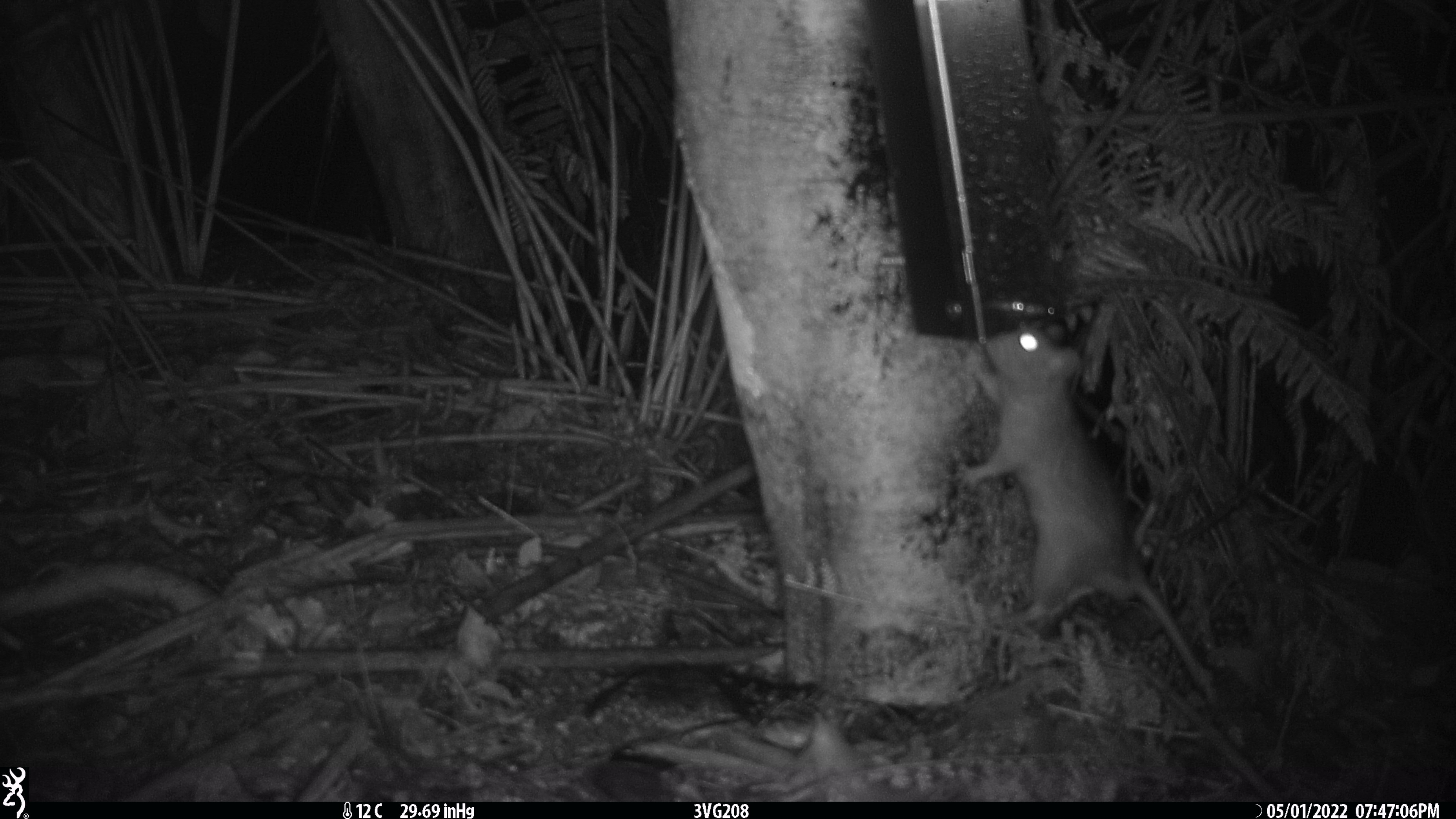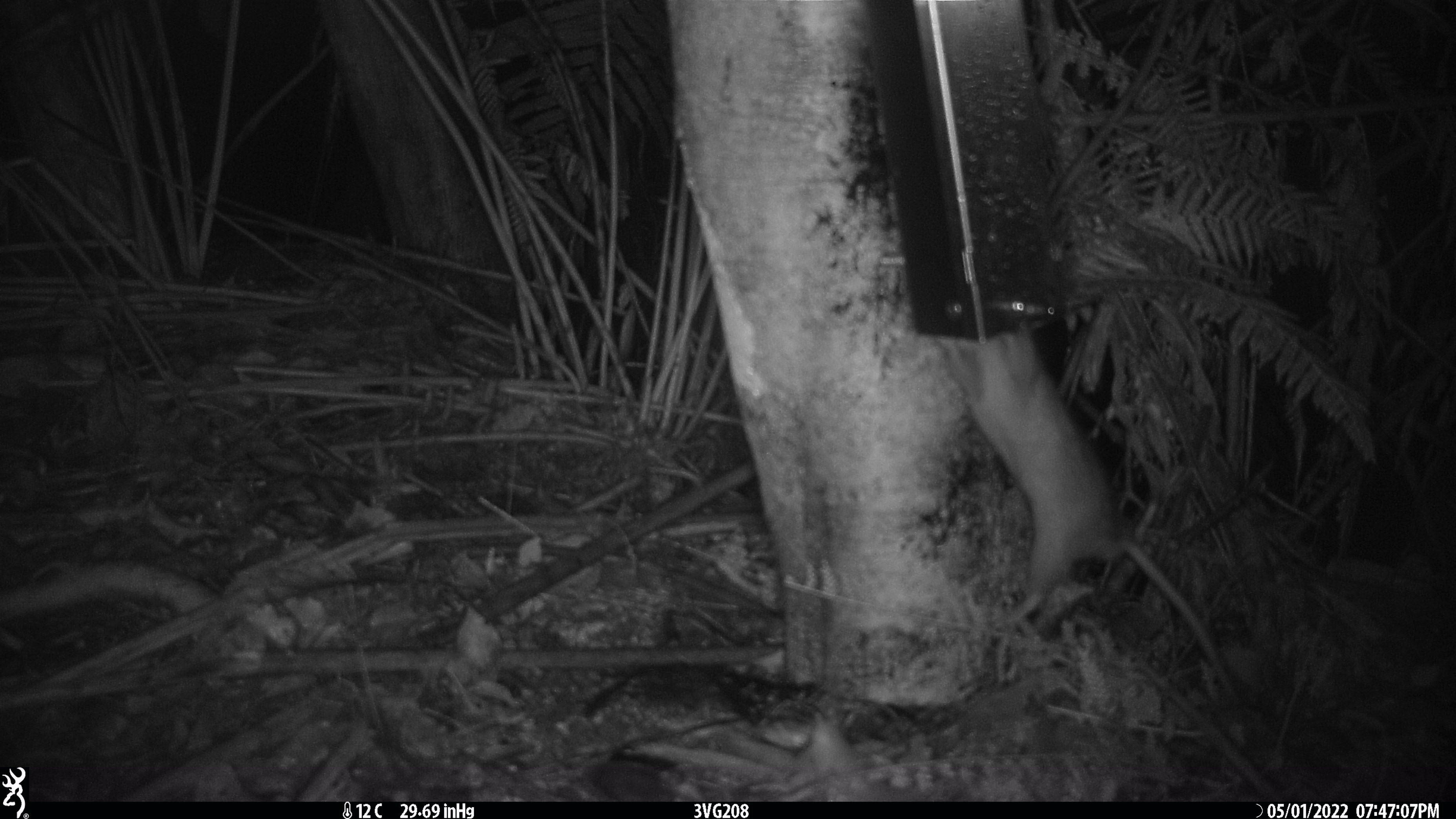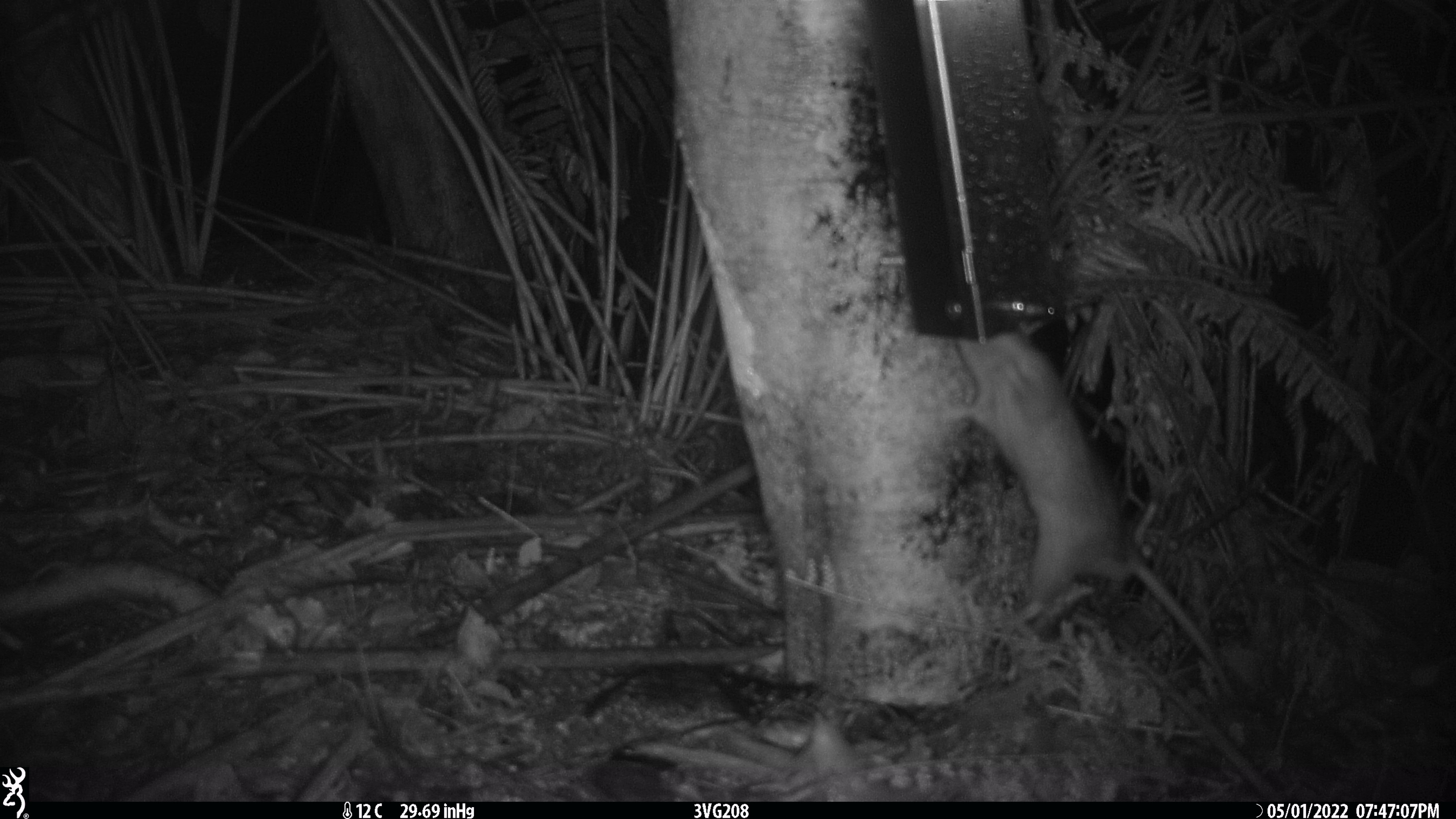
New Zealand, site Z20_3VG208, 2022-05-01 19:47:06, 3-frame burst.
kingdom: Animalia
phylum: Chordata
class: Mammalia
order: Rodentia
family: Muridae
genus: Rattus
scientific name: Rattus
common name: rat